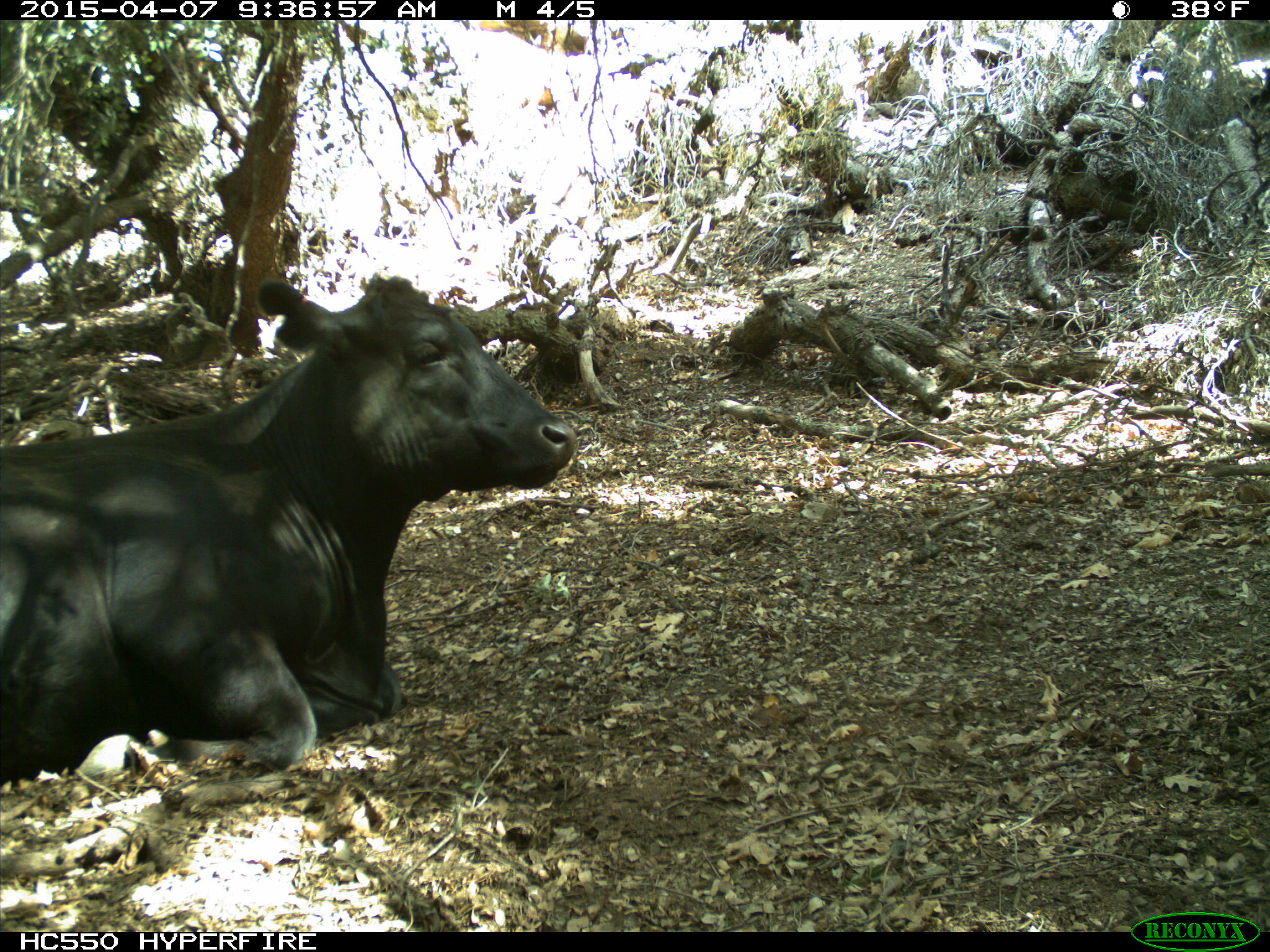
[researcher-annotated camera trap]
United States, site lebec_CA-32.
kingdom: Animalia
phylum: Chordata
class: Mammalia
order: Artiodactyla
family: Bovidae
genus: Bos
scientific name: Bos taurus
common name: domestic cow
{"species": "Bos taurus (domestic cow)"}